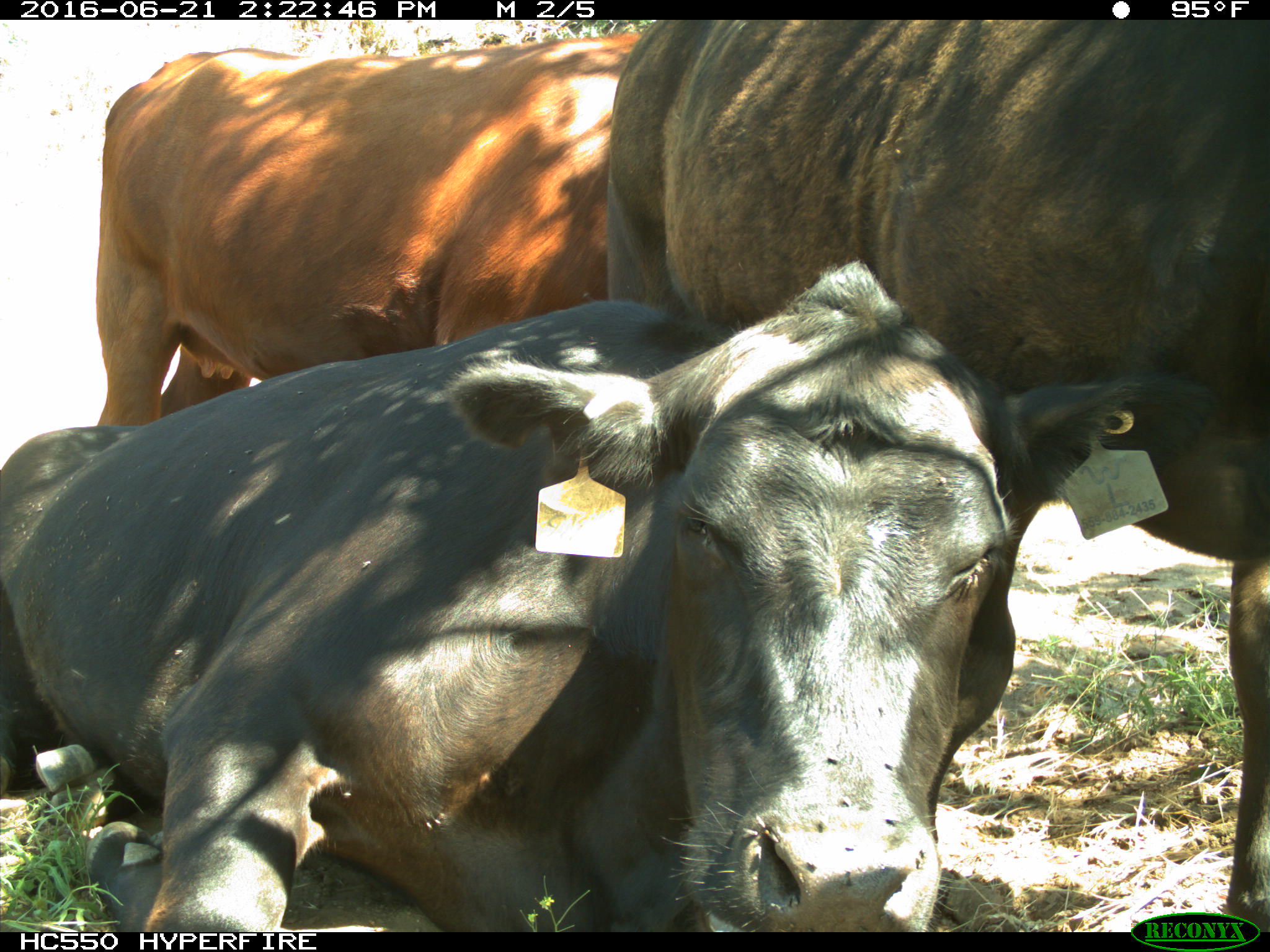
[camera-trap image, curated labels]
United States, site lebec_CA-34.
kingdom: Animalia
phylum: Chordata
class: Mammalia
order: Artiodactyla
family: Bovidae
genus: Bos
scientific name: Bos taurus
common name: domestic cow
Bos taurus (domestic cow).